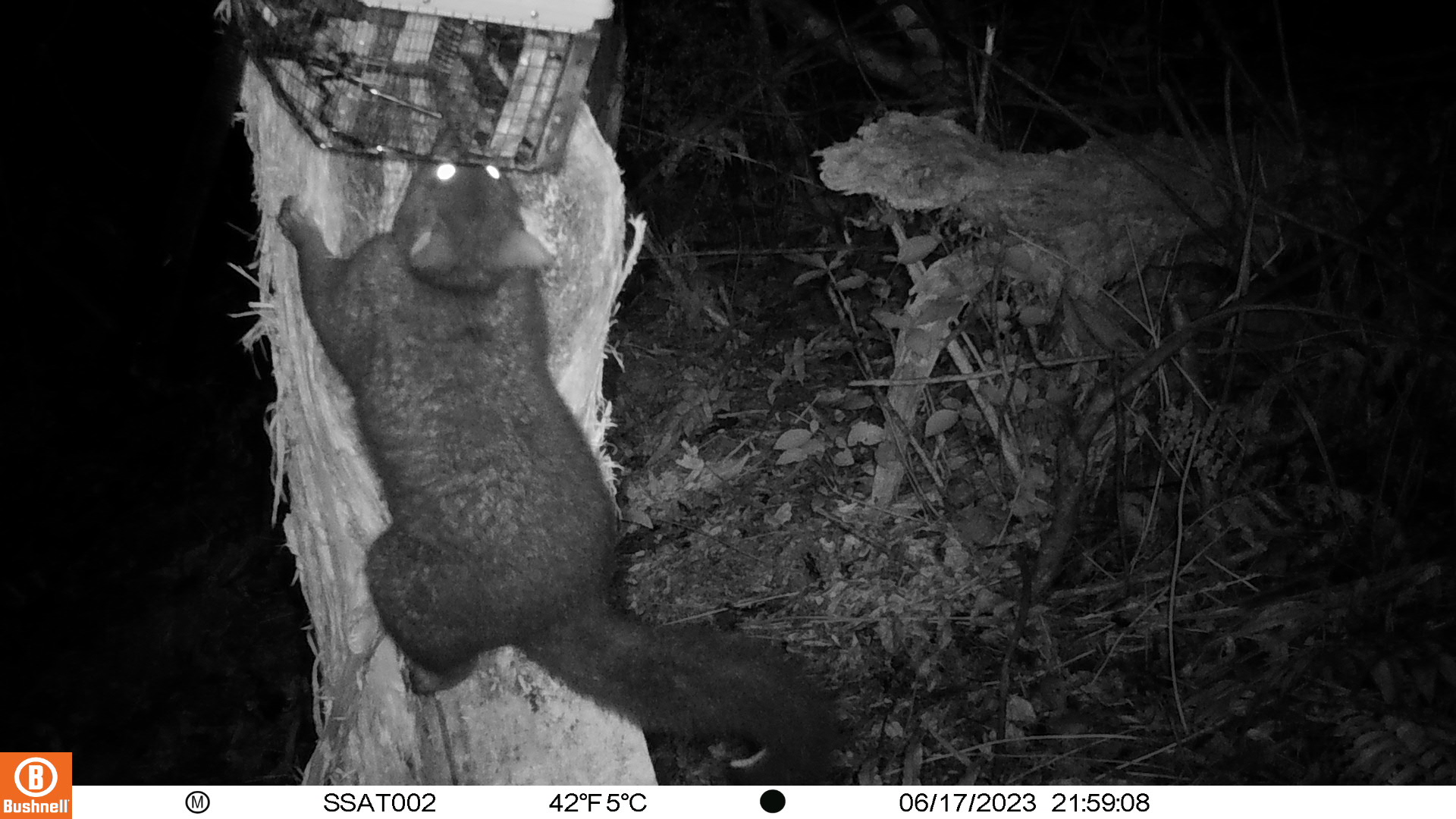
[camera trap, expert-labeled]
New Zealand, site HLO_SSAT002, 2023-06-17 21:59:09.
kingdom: Animalia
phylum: Chordata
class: Mammalia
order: Diprotodontia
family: Phalangeridae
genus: Trichosurus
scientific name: Trichosurus vulpecula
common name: common brushtail possum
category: possum